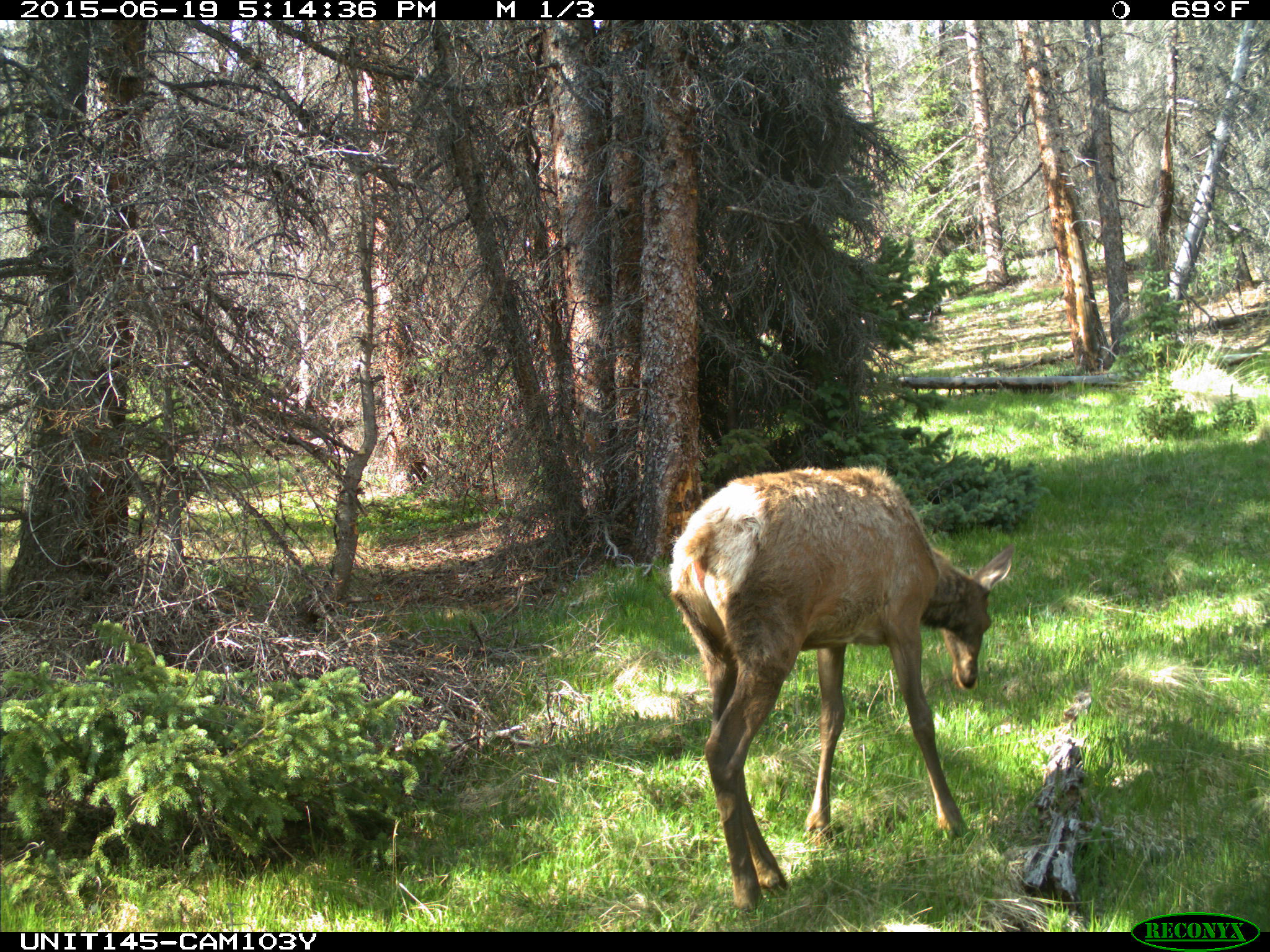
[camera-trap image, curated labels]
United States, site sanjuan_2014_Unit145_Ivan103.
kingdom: Animalia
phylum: Chordata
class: Mammalia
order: Artiodactyla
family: Cervidae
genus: Cervus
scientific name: Cervus elaphus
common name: red deer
Cervus elaphus (red deer).